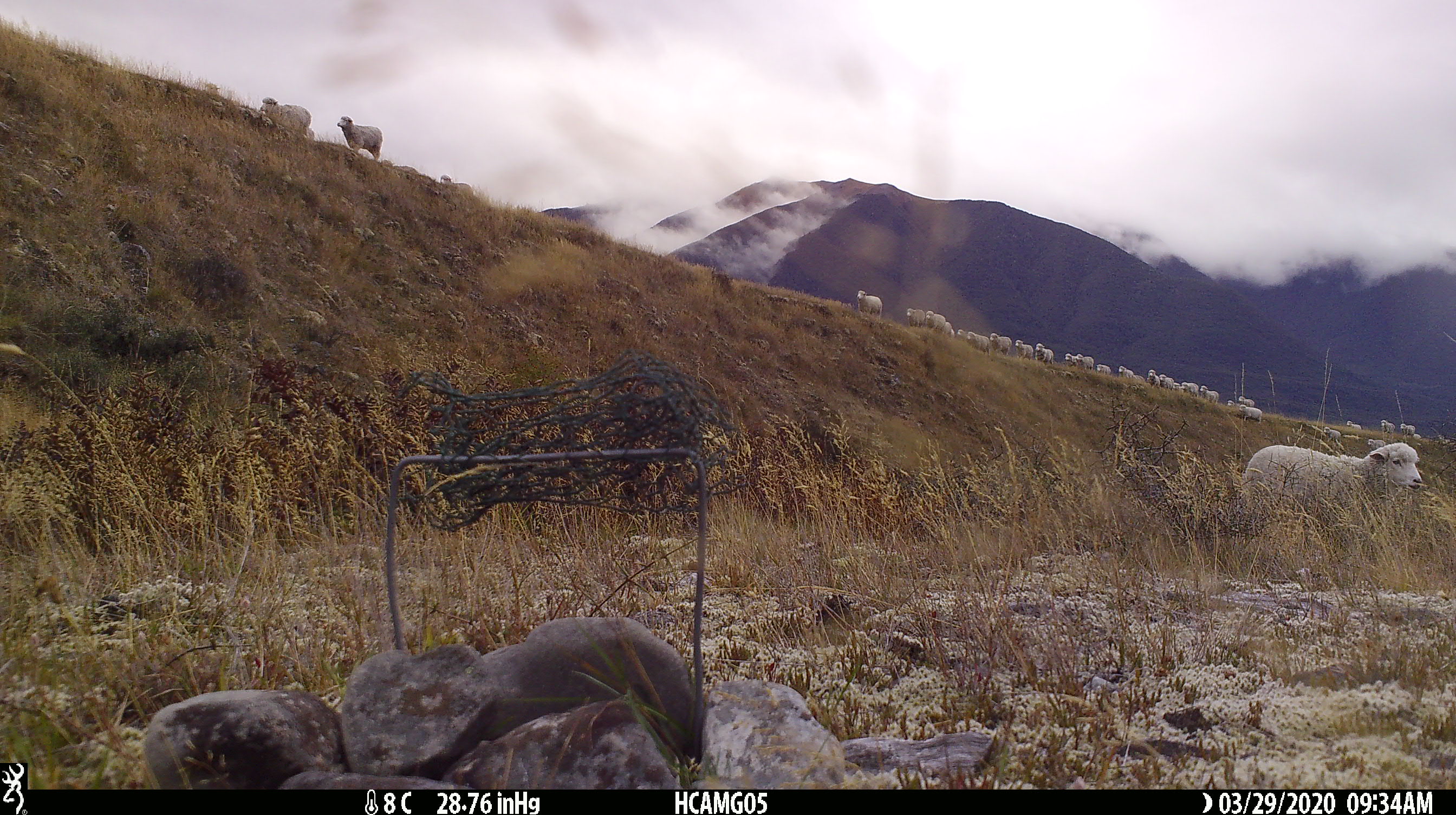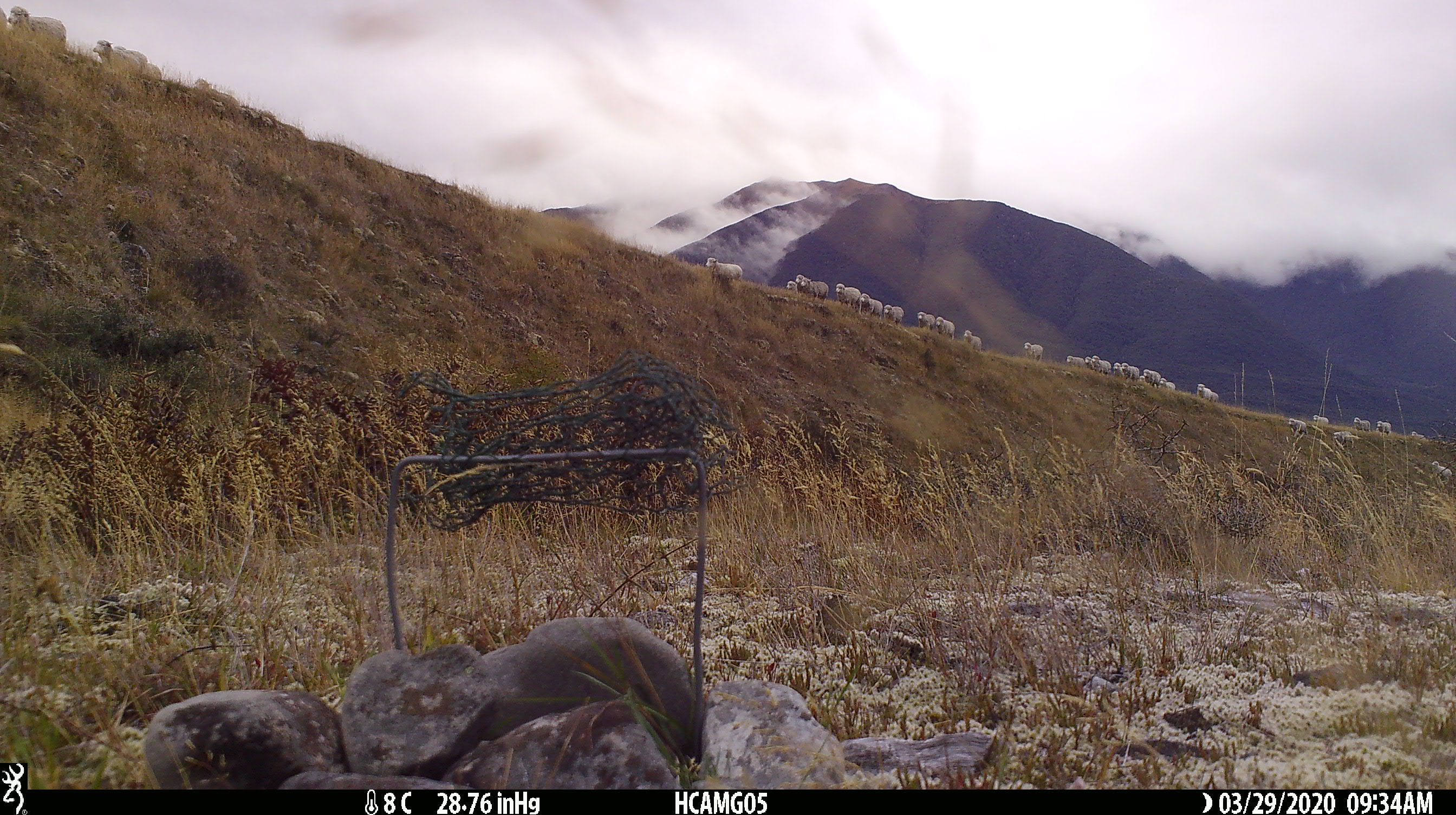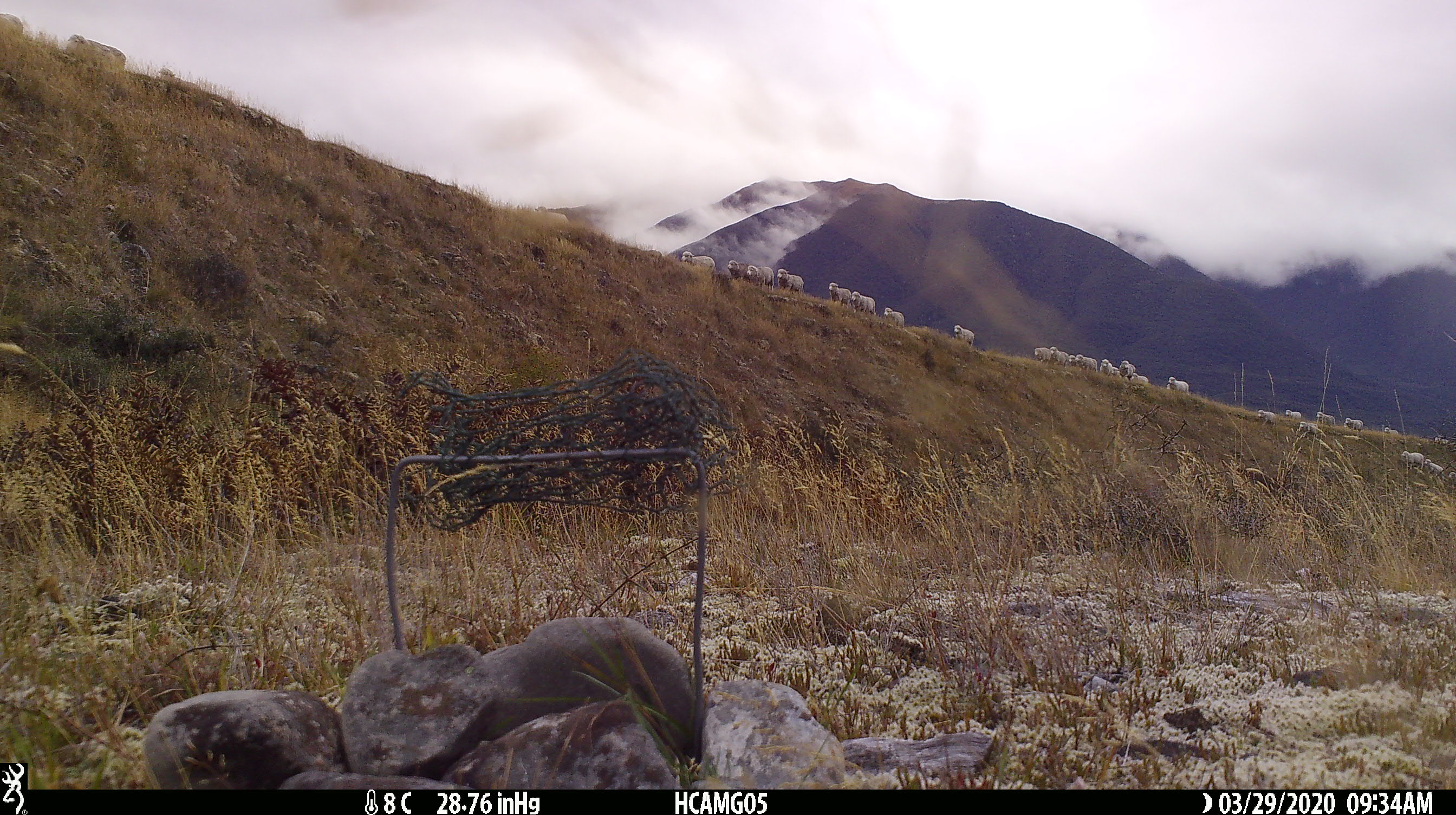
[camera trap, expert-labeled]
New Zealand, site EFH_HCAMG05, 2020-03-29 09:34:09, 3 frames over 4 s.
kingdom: Animalia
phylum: Chordata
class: Mammalia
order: Artiodactyla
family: Bovidae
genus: Ovis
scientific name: Ovis aries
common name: domestic sheep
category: sheep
Sheep (domestic sheep) (Ovis aries).